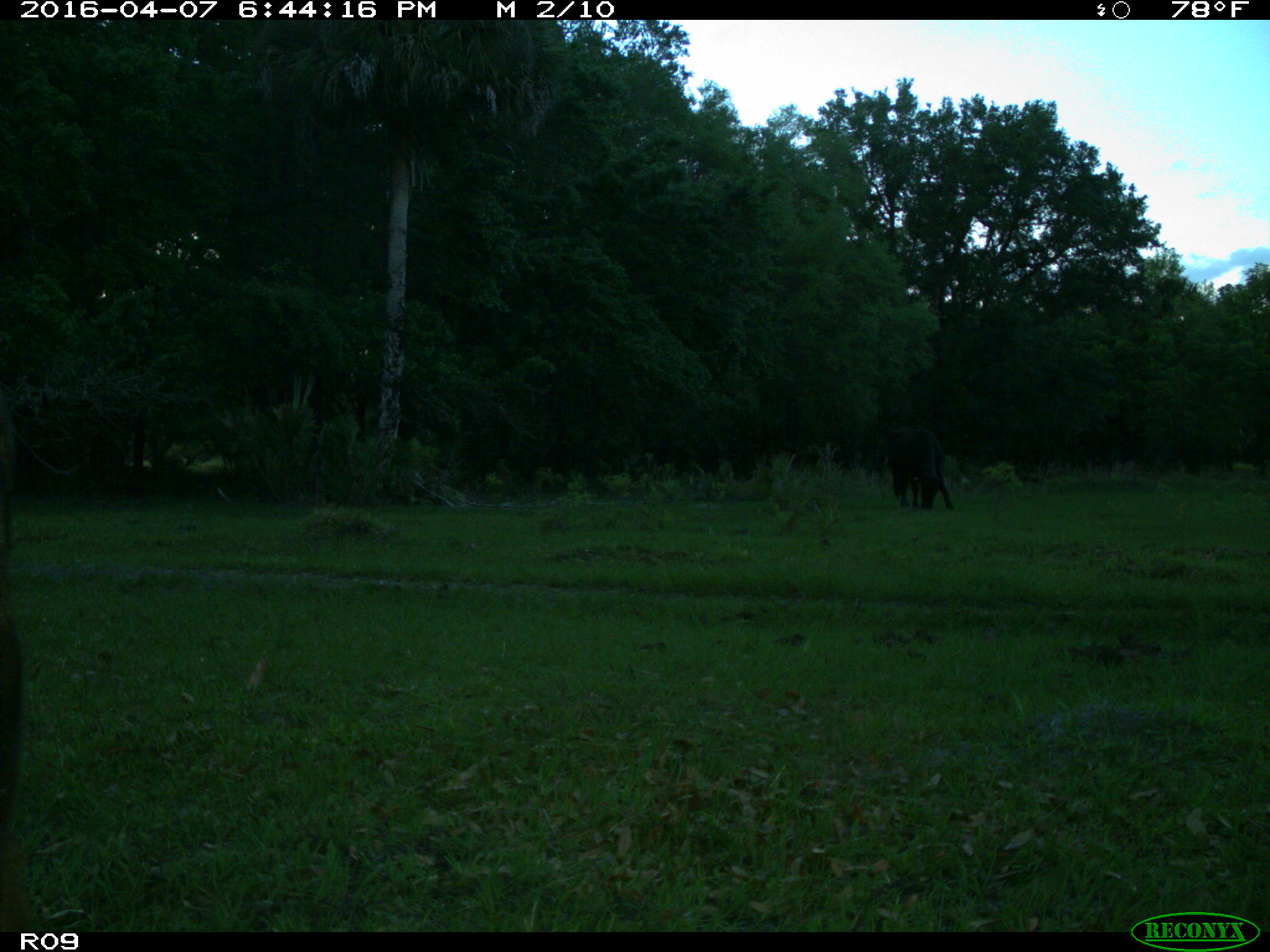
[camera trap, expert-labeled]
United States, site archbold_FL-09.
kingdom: Animalia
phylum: Chordata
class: Mammalia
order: Artiodactyla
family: Bovidae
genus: Bos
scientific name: Bos taurus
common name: domestic cow